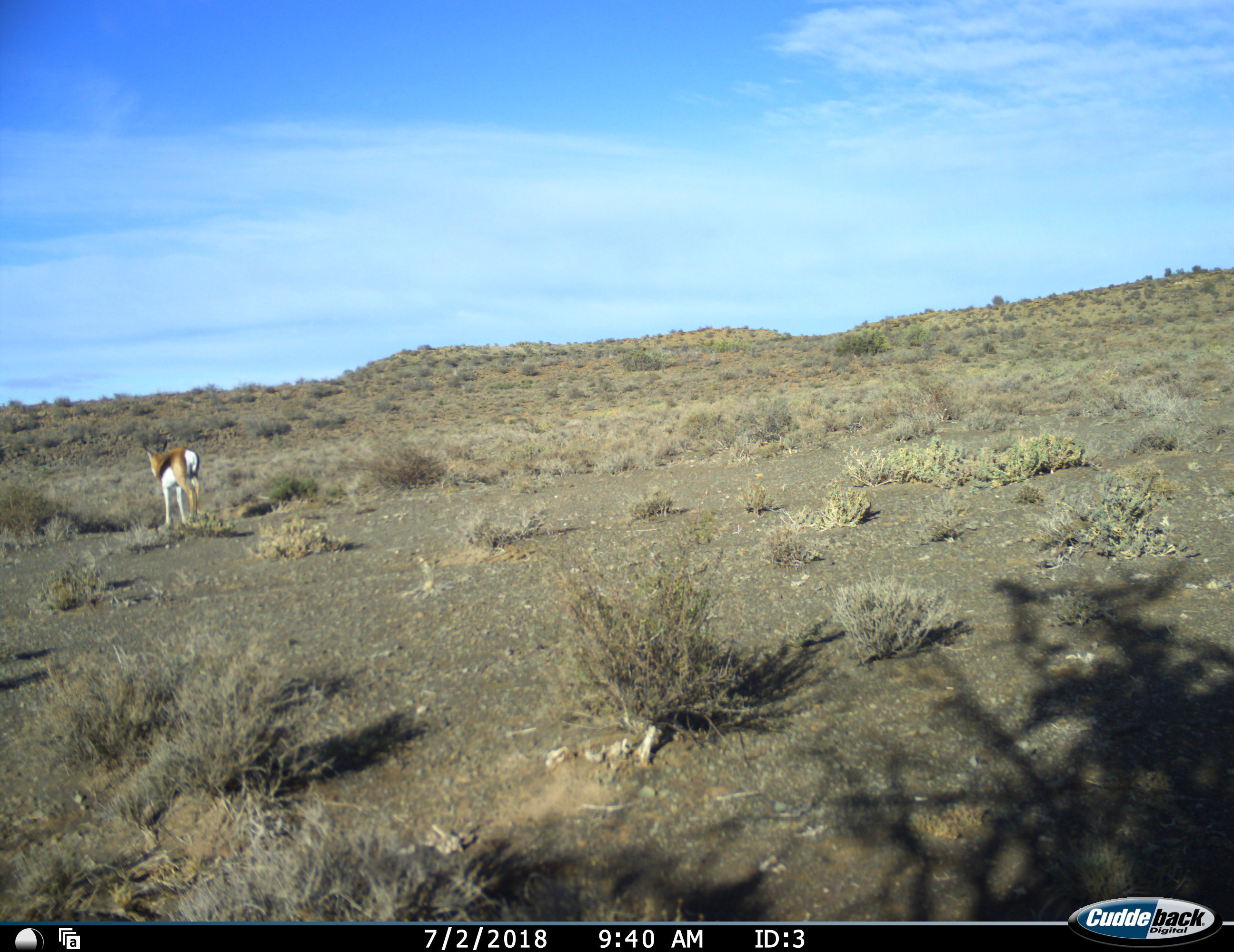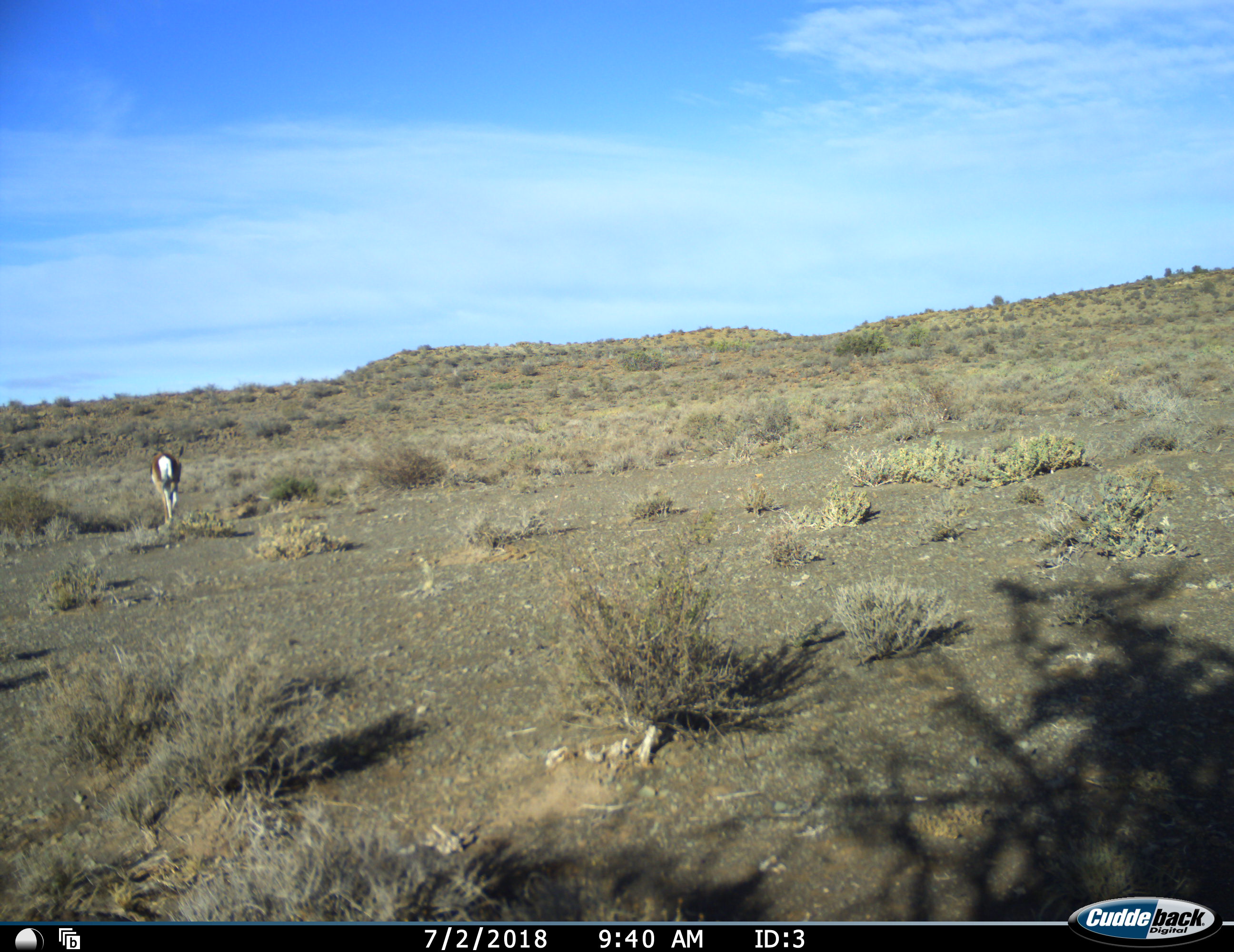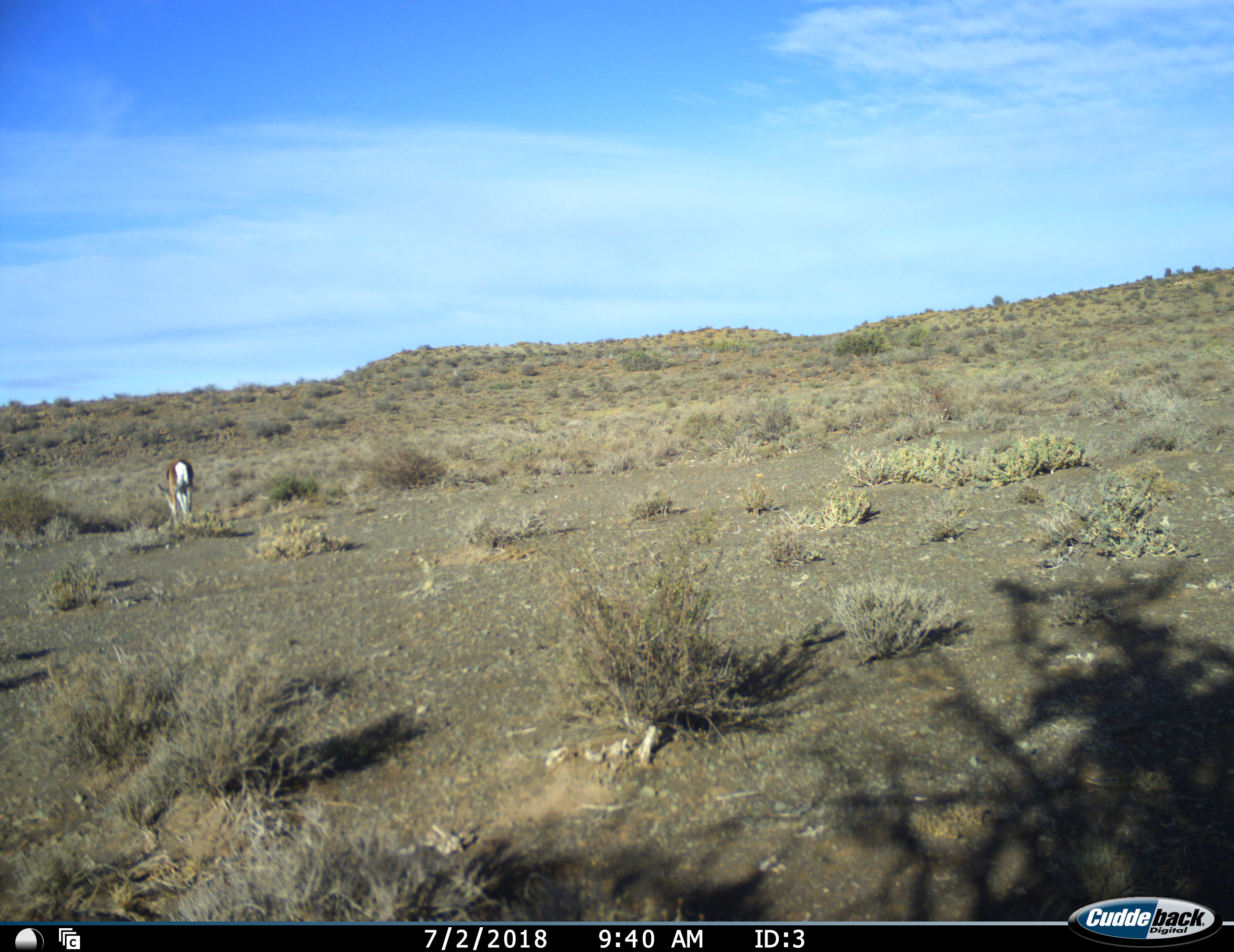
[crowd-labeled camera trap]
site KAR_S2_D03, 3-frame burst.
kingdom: Animalia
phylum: Chordata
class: Mammalia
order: Artiodactyla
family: Bovidae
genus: Antidorcas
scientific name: Antidorcas marsupialis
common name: springbok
Springbok (Antidorcas marsupialis), count 1. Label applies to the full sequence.